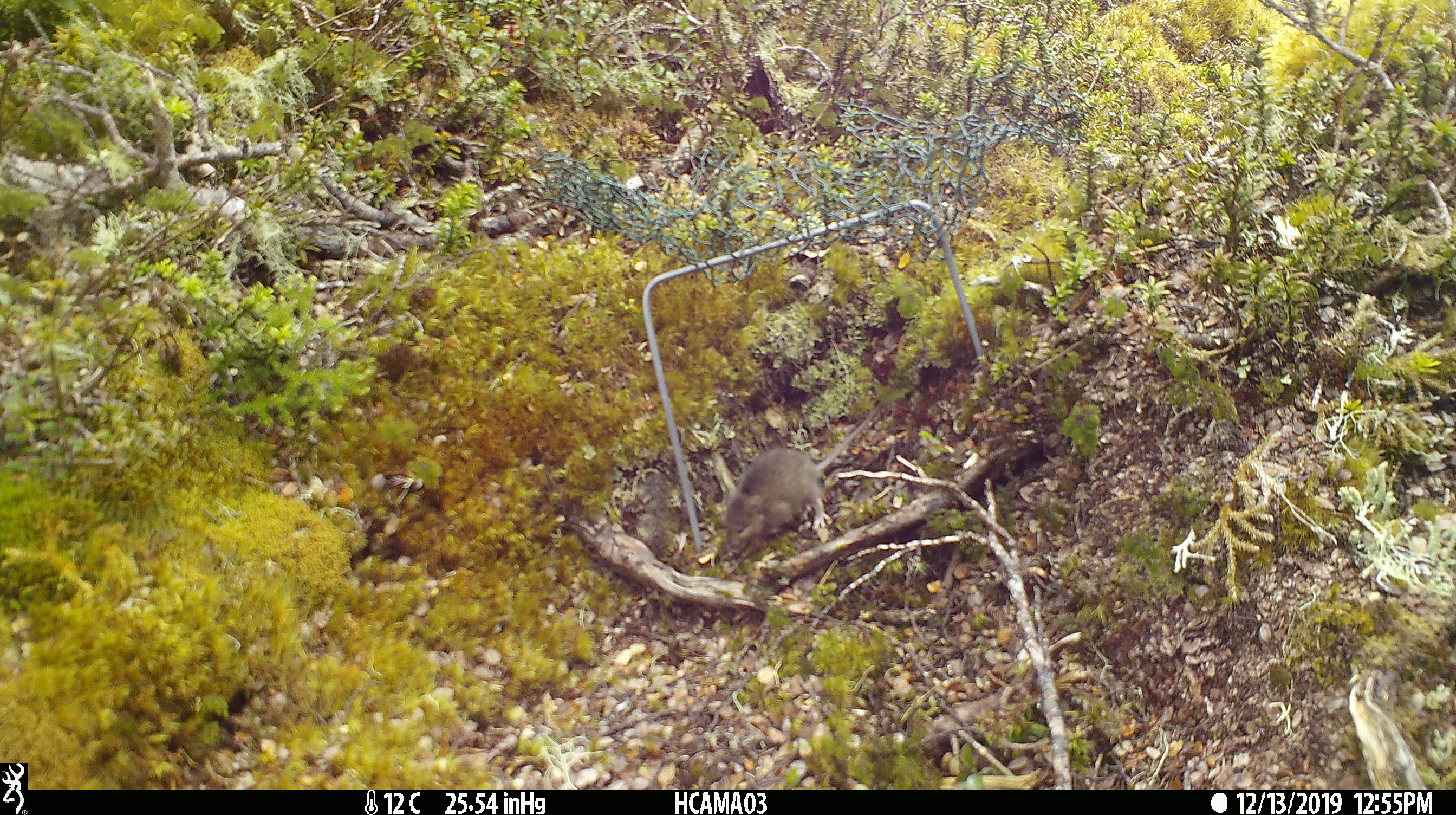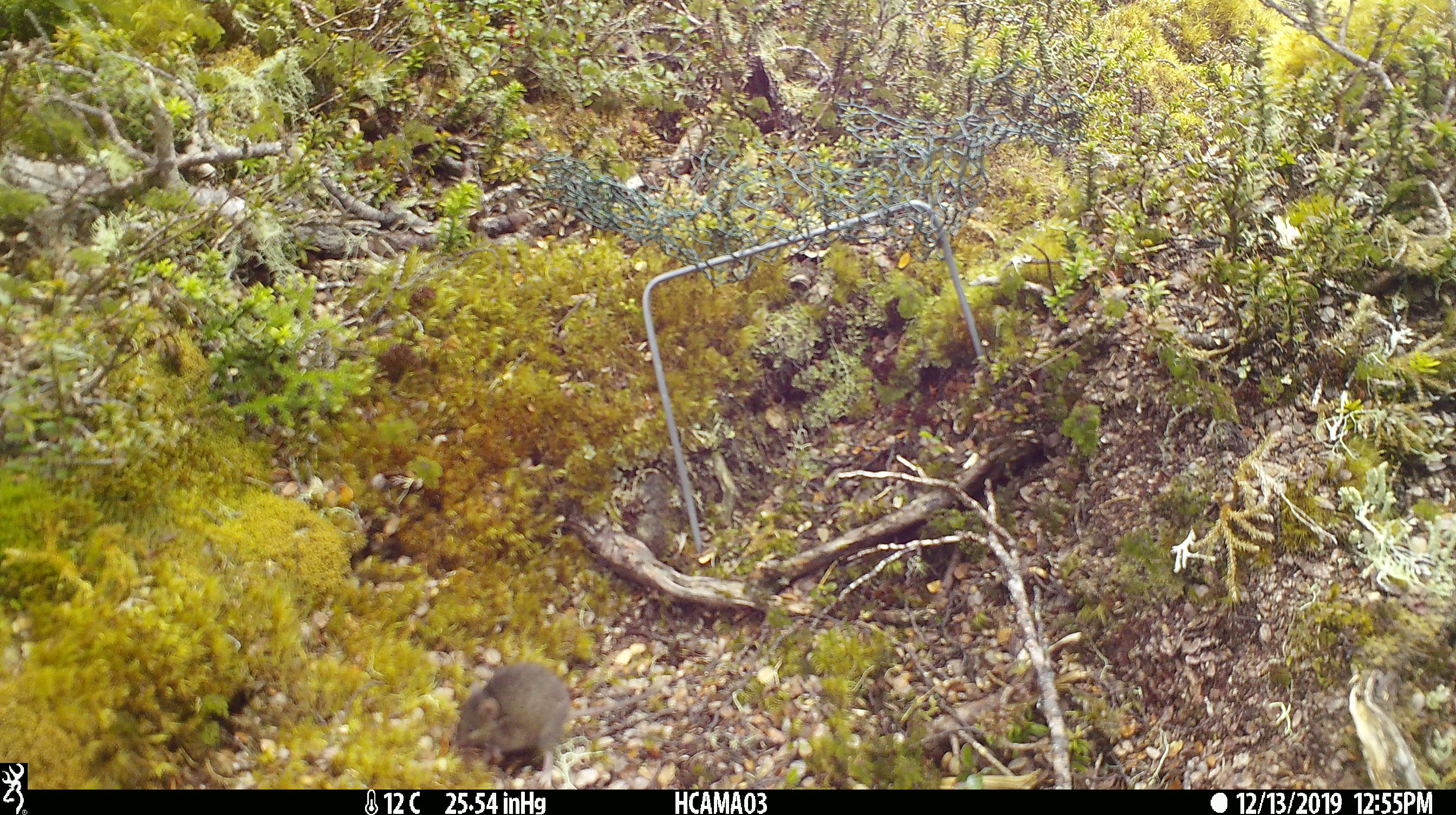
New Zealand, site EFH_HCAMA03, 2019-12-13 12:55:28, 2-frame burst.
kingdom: Animalia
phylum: Chordata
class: Mammalia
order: Rodentia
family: Muridae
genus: Mus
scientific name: Mus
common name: mouse